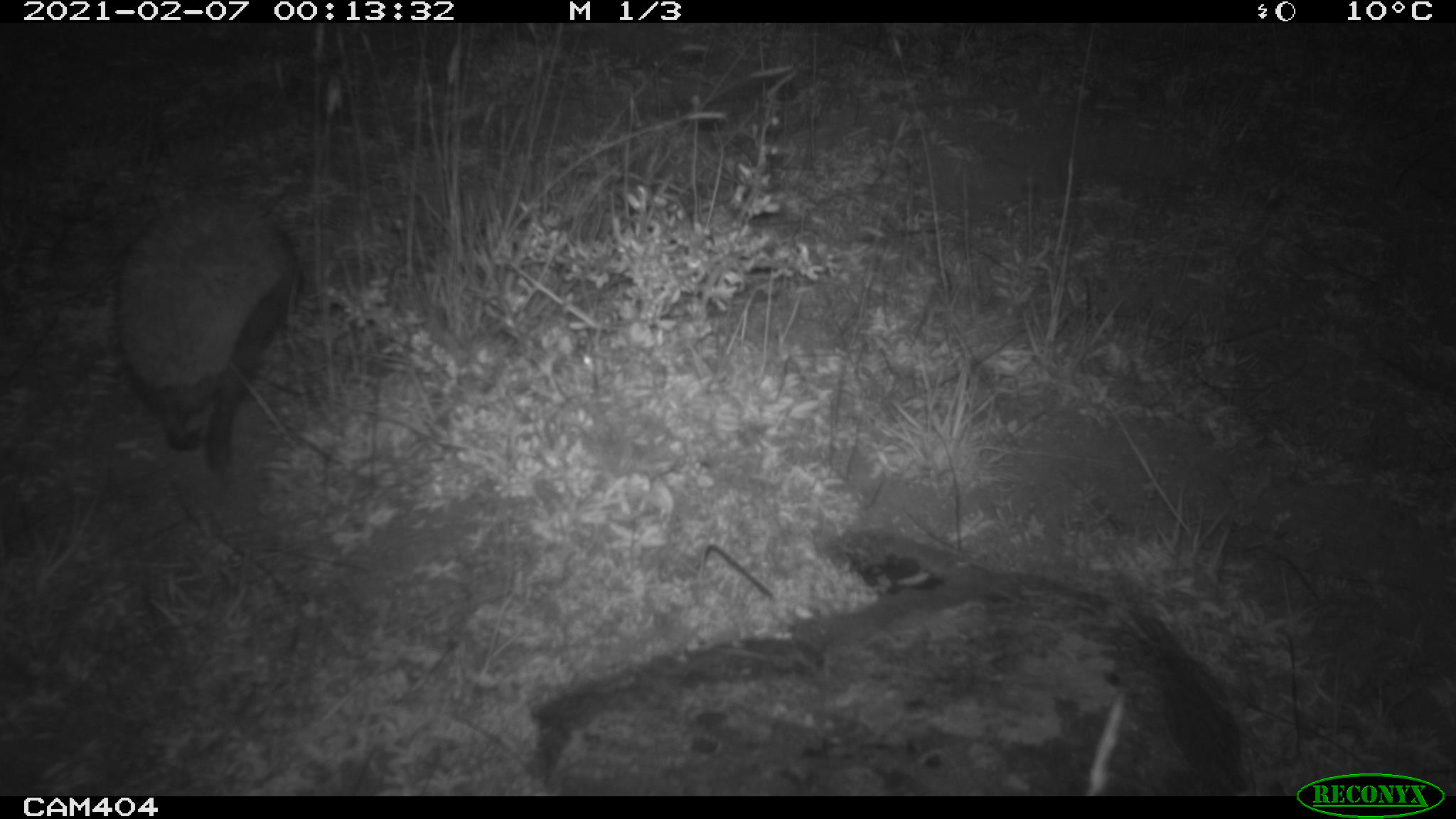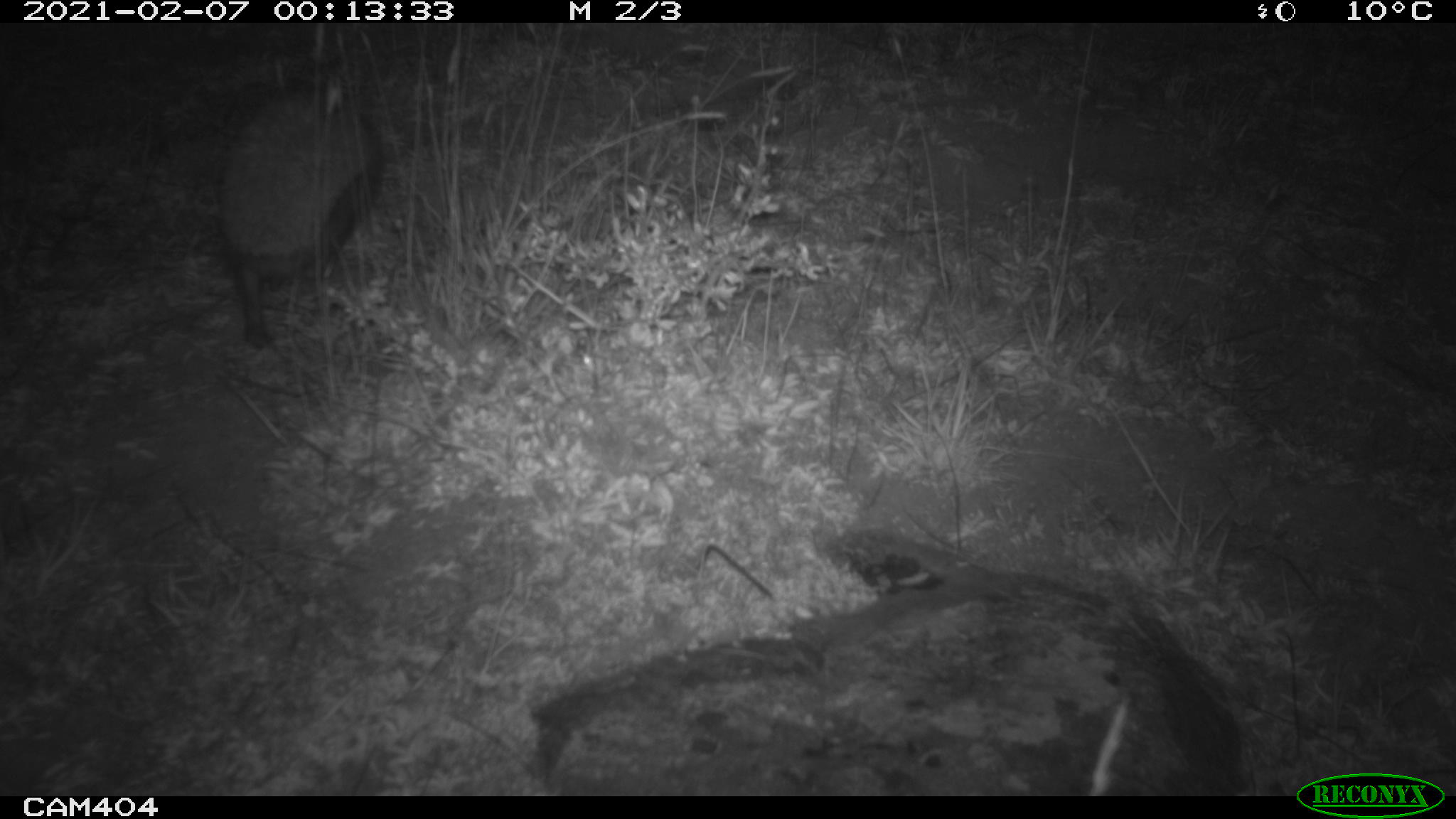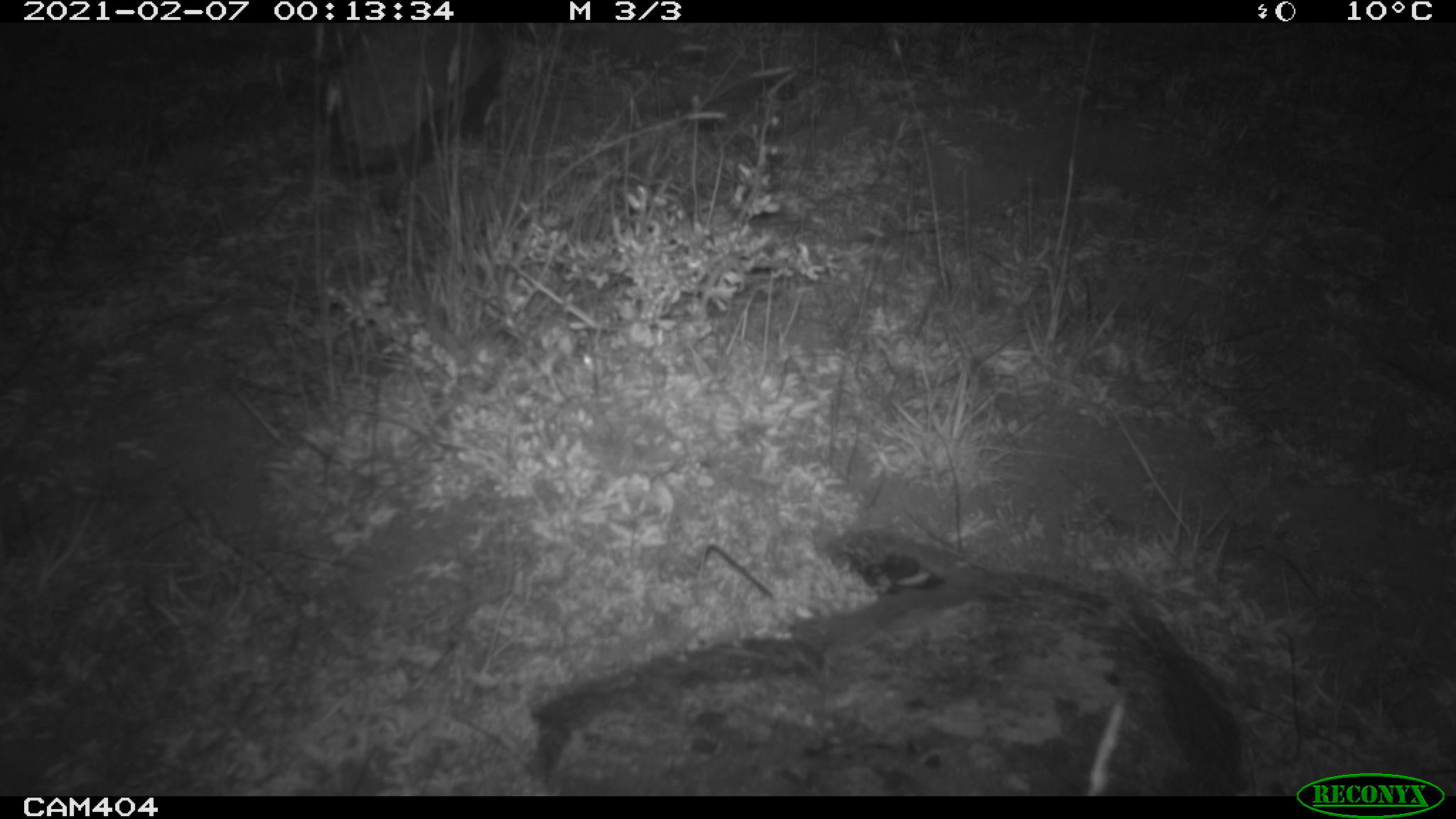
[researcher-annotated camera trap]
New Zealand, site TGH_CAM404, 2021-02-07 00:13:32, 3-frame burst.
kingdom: Animalia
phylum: Chordata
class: Mammalia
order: Eulipotyphla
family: Erinaceidae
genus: Erinaceus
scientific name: Erinaceus europaeus europaeus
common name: european hedgehog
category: hedgehog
Hedgehog (european hedgehog) (Erinaceus europaeus europaeus).